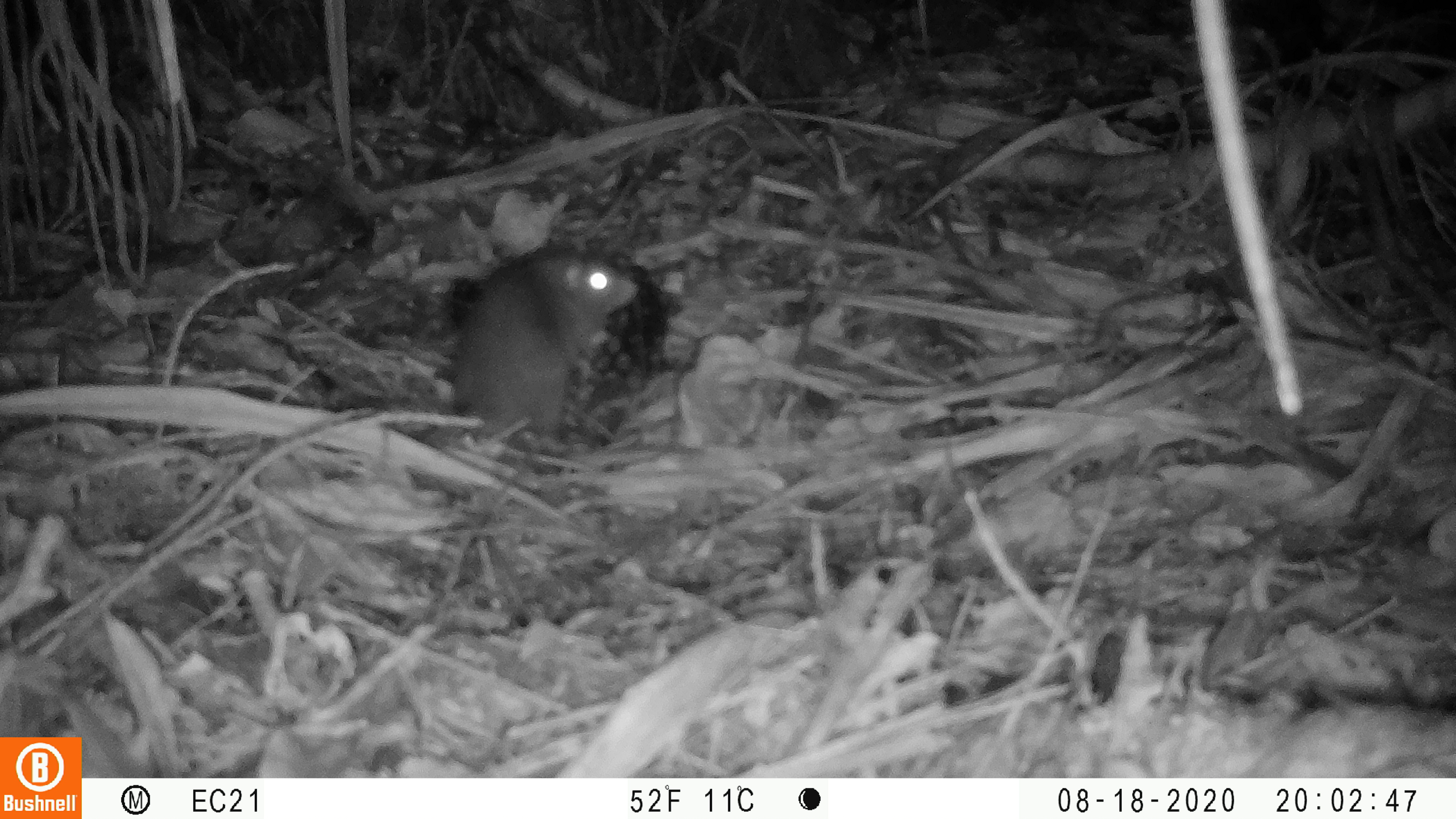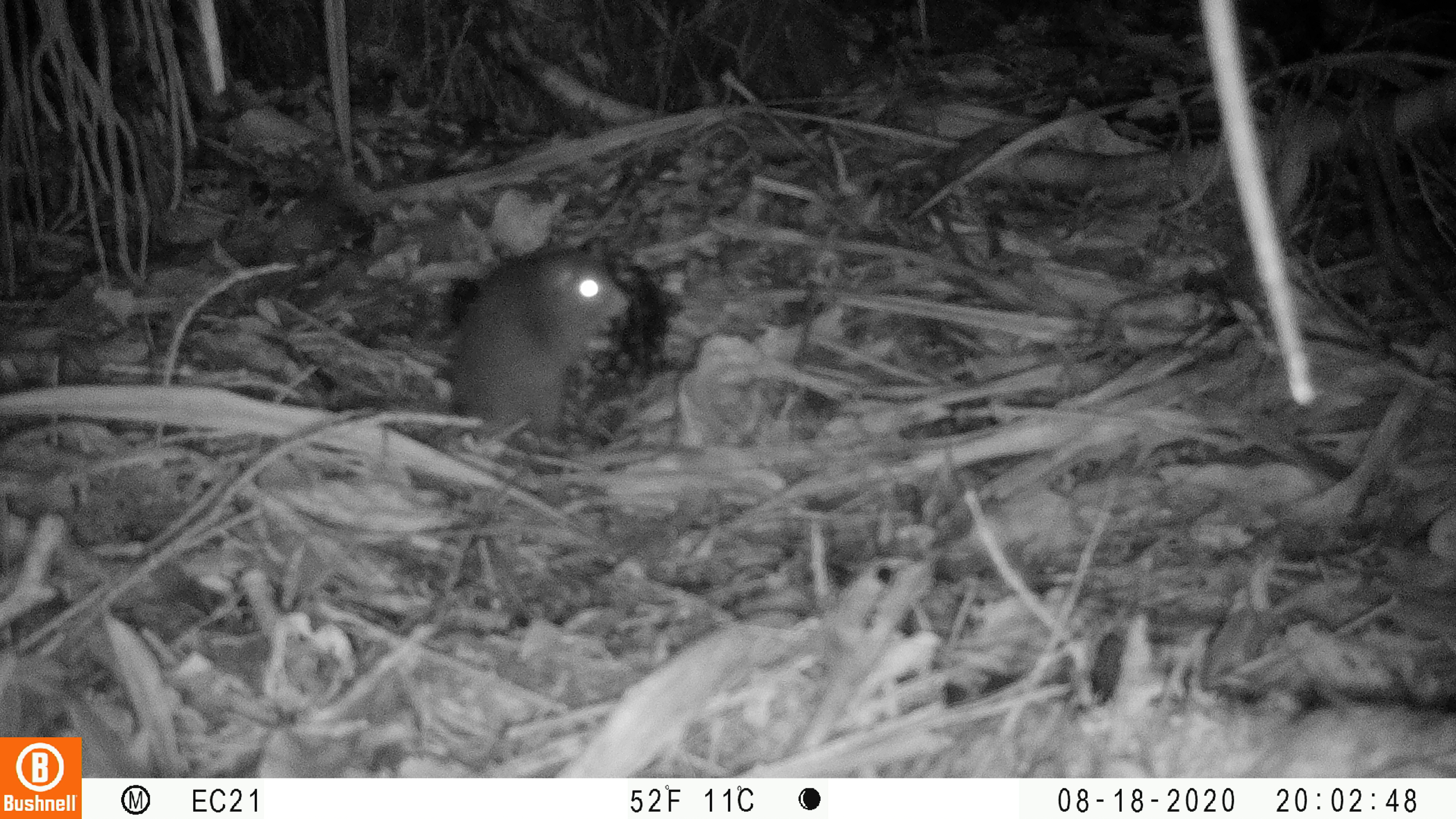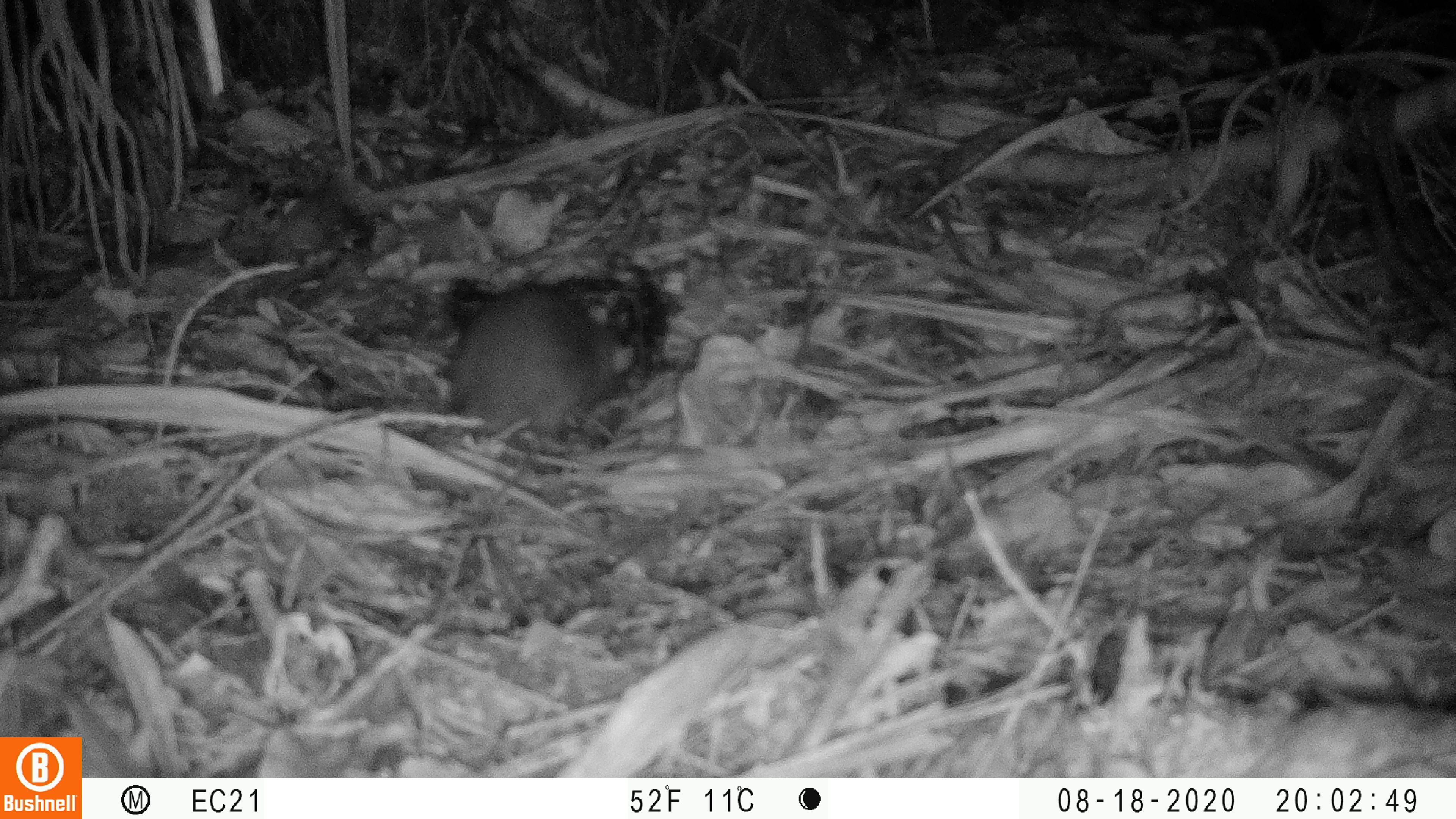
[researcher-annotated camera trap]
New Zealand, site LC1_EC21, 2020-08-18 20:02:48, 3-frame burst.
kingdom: Animalia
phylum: Chordata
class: Mammalia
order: Rodentia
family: Muridae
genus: Rattus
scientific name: Rattus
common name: rat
Rat (Rattus).